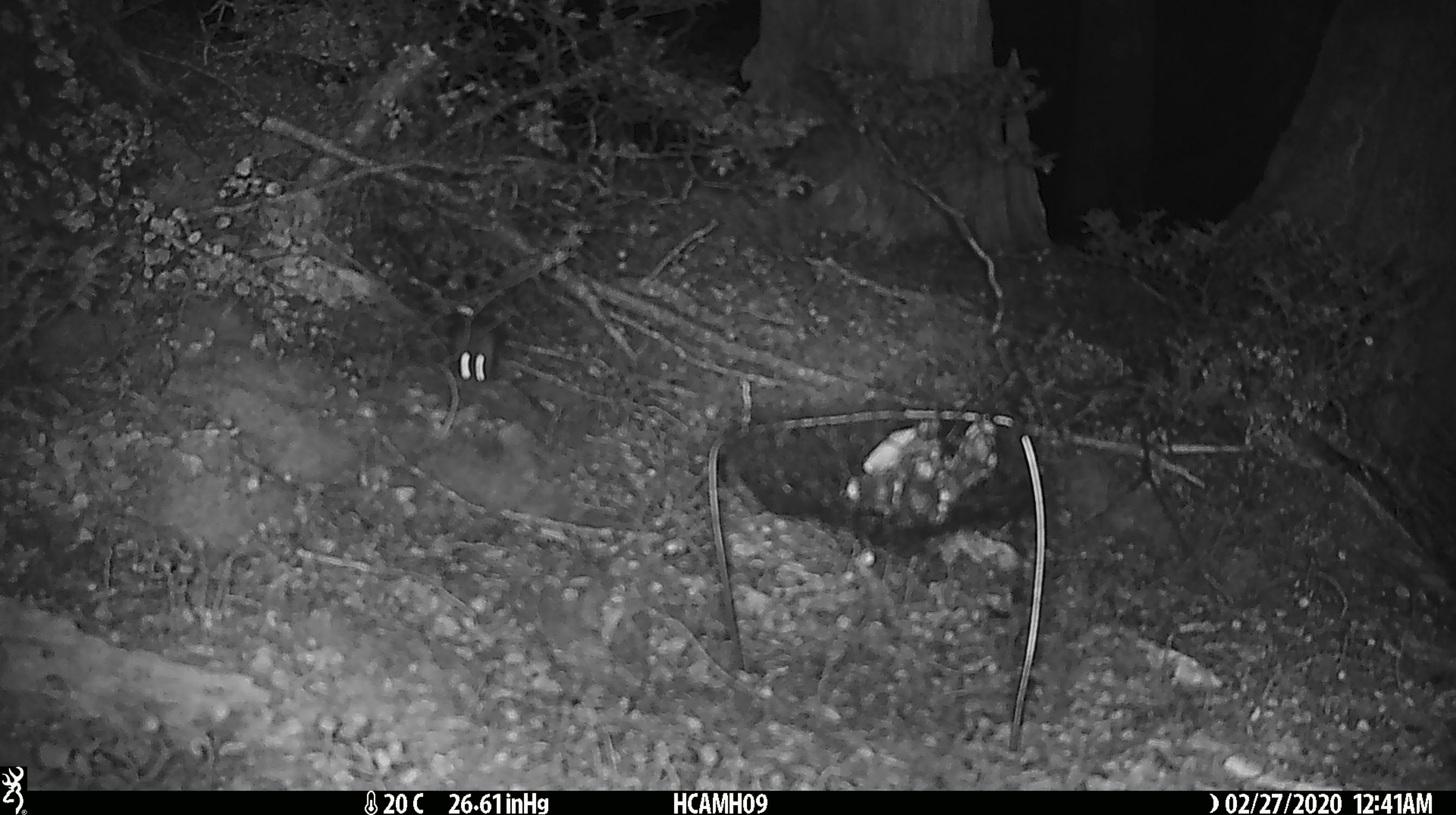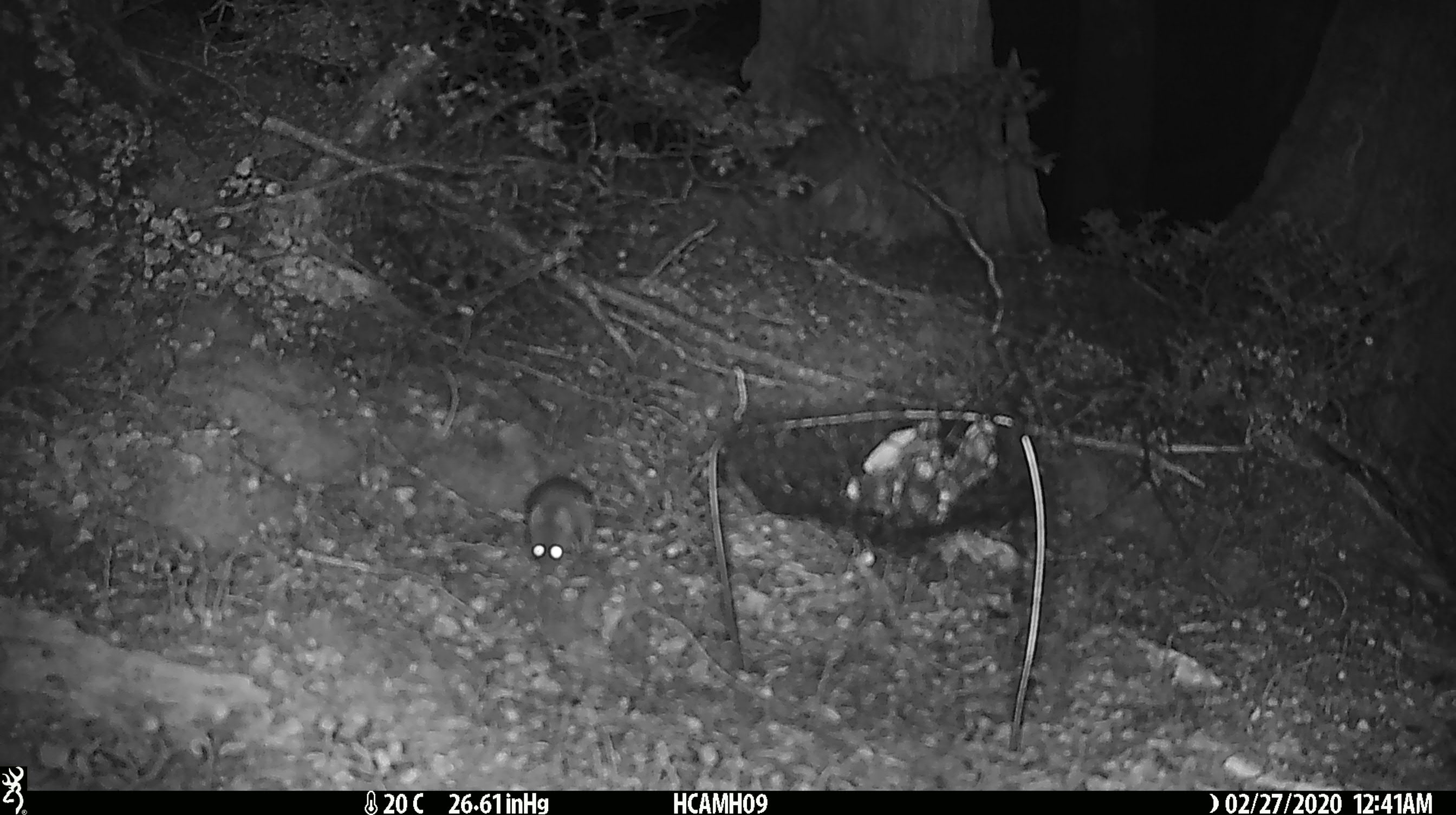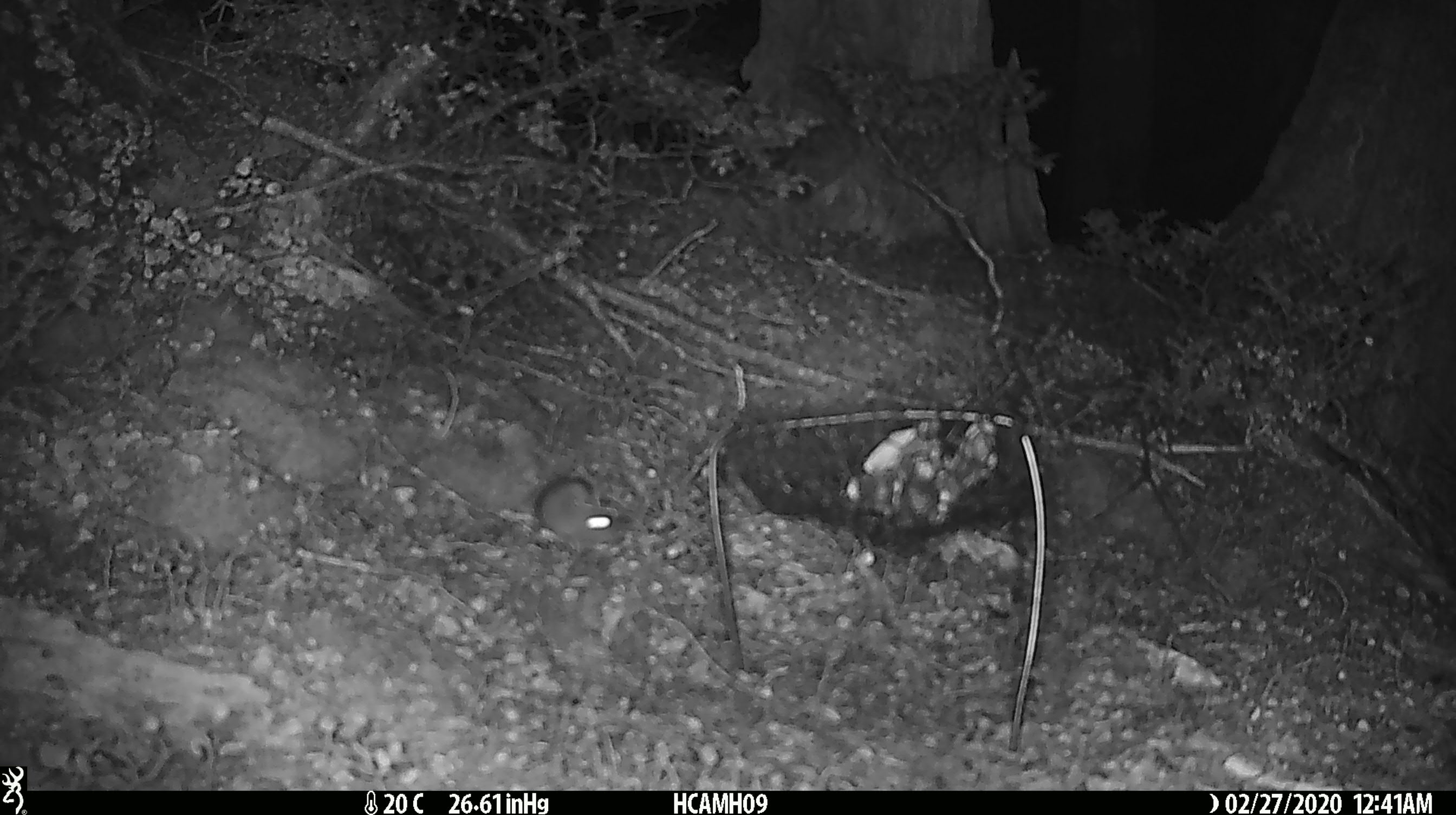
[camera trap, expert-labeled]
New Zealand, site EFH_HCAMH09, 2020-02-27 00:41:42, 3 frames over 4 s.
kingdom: Animalia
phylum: Chordata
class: Mammalia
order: Rodentia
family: Muridae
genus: Mus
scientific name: Mus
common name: mouse